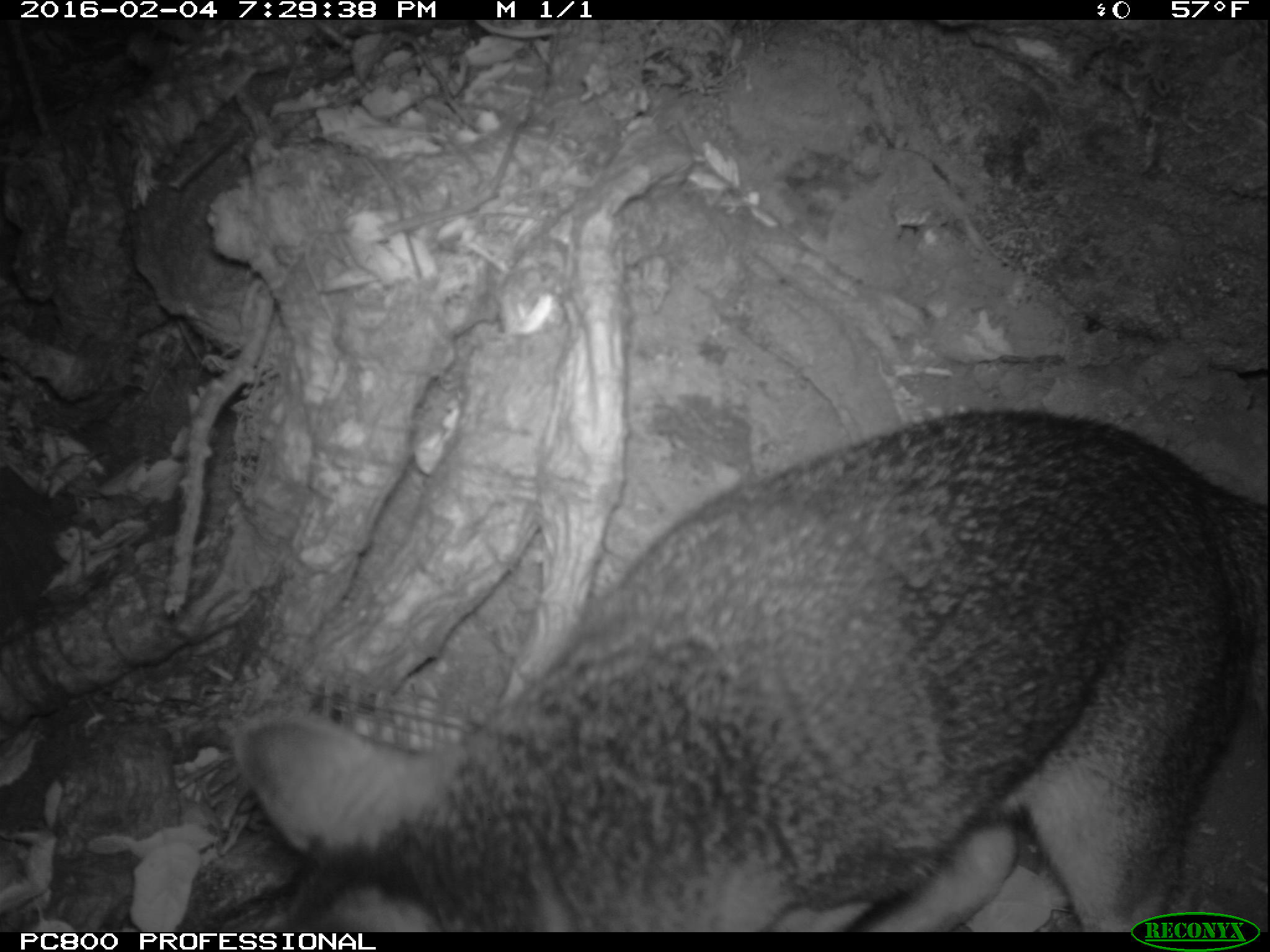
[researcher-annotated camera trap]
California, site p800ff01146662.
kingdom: Animalia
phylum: Chordata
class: Mammalia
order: Carnivora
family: Canidae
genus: Urocyon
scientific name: Urocyon littoralis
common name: island fox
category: fox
Fox (island fox) (Urocyon littoralis).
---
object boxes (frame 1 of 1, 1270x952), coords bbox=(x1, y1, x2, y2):
fox: bbox=(223, 403, 1269, 932)